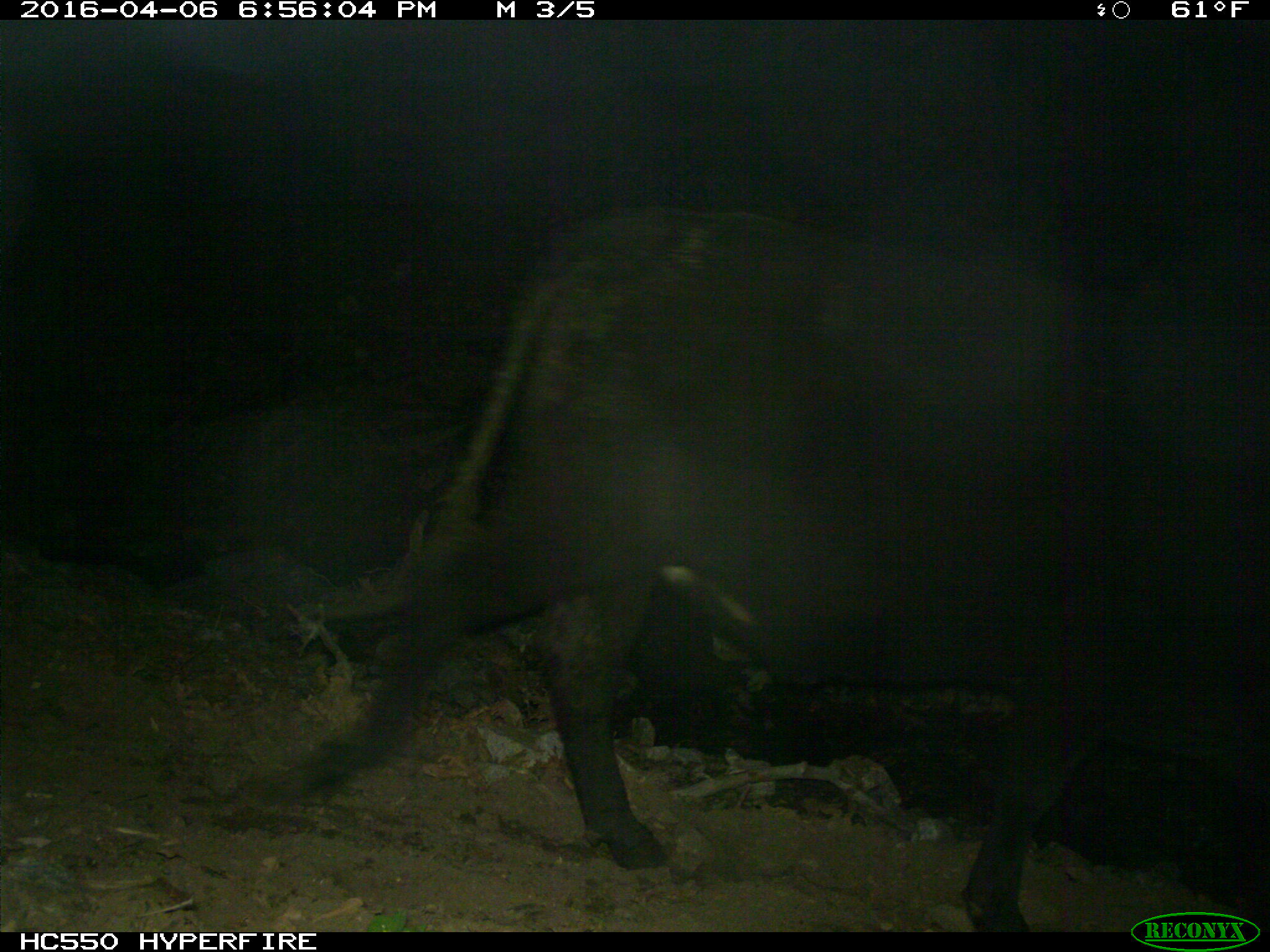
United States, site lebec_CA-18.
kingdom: Animalia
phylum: Chordata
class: Mammalia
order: Artiodactyla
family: Bovidae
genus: Bos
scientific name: Bos taurus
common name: domestic cow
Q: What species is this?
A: Bos taurus (domestic cow).